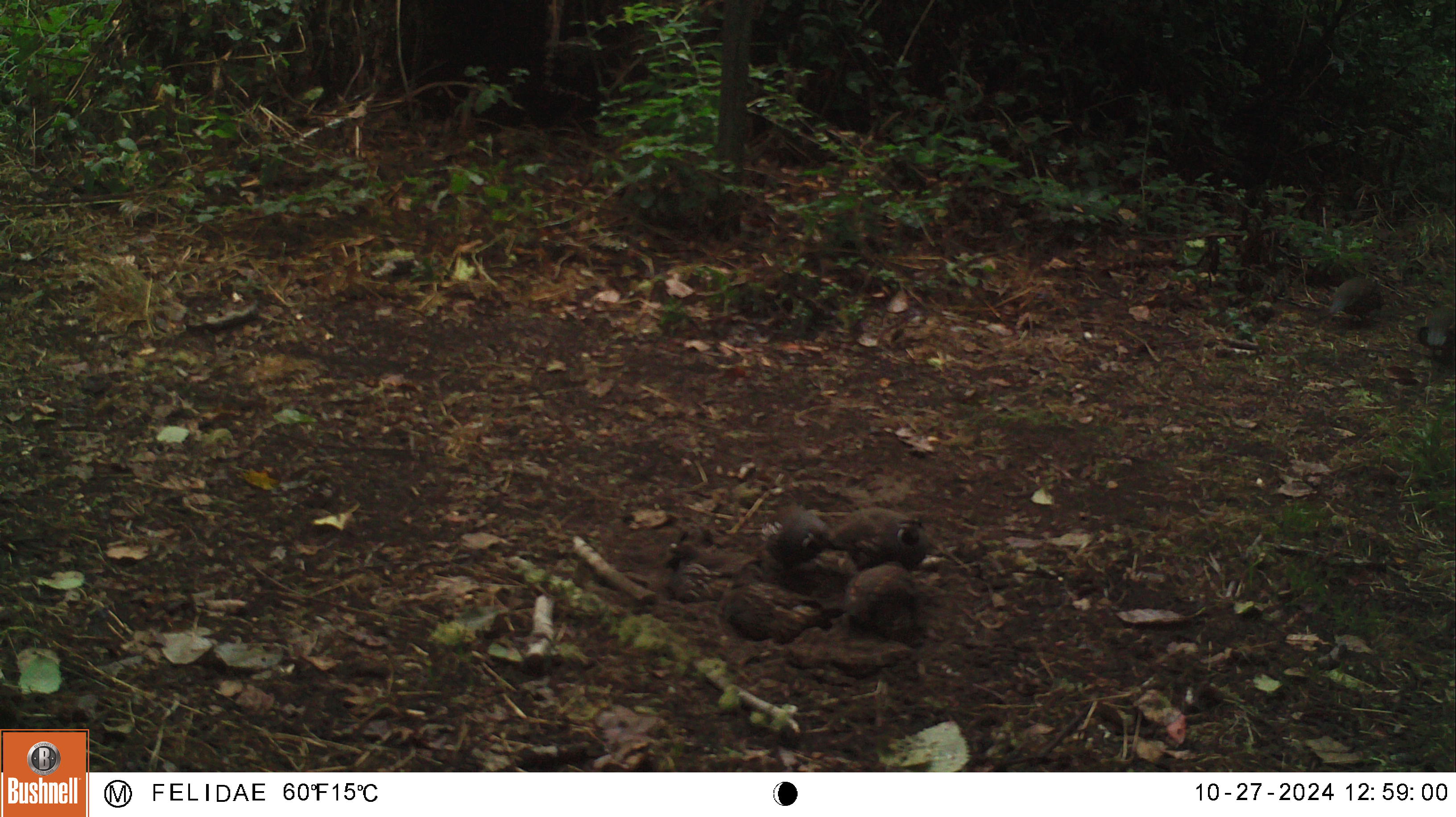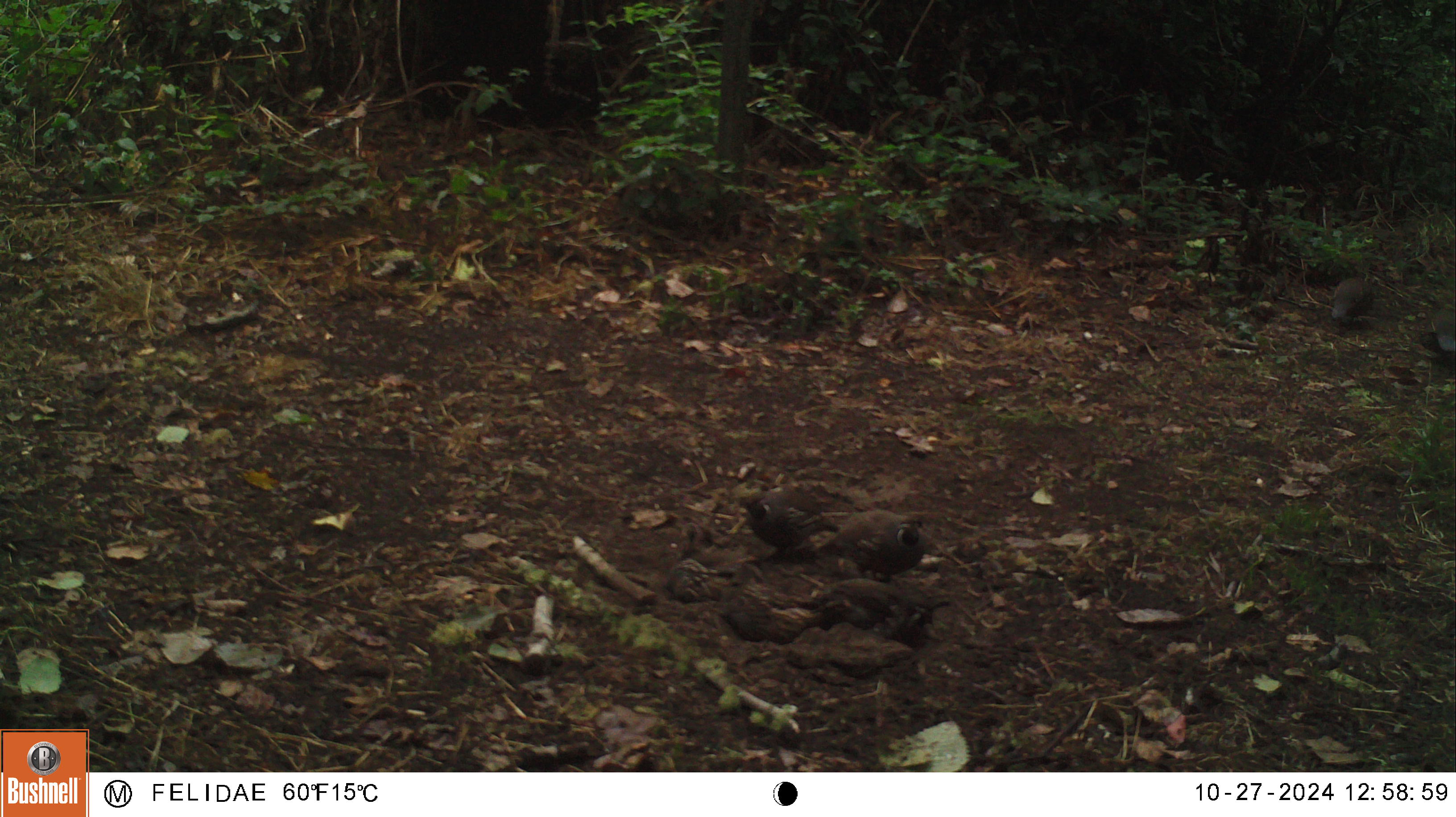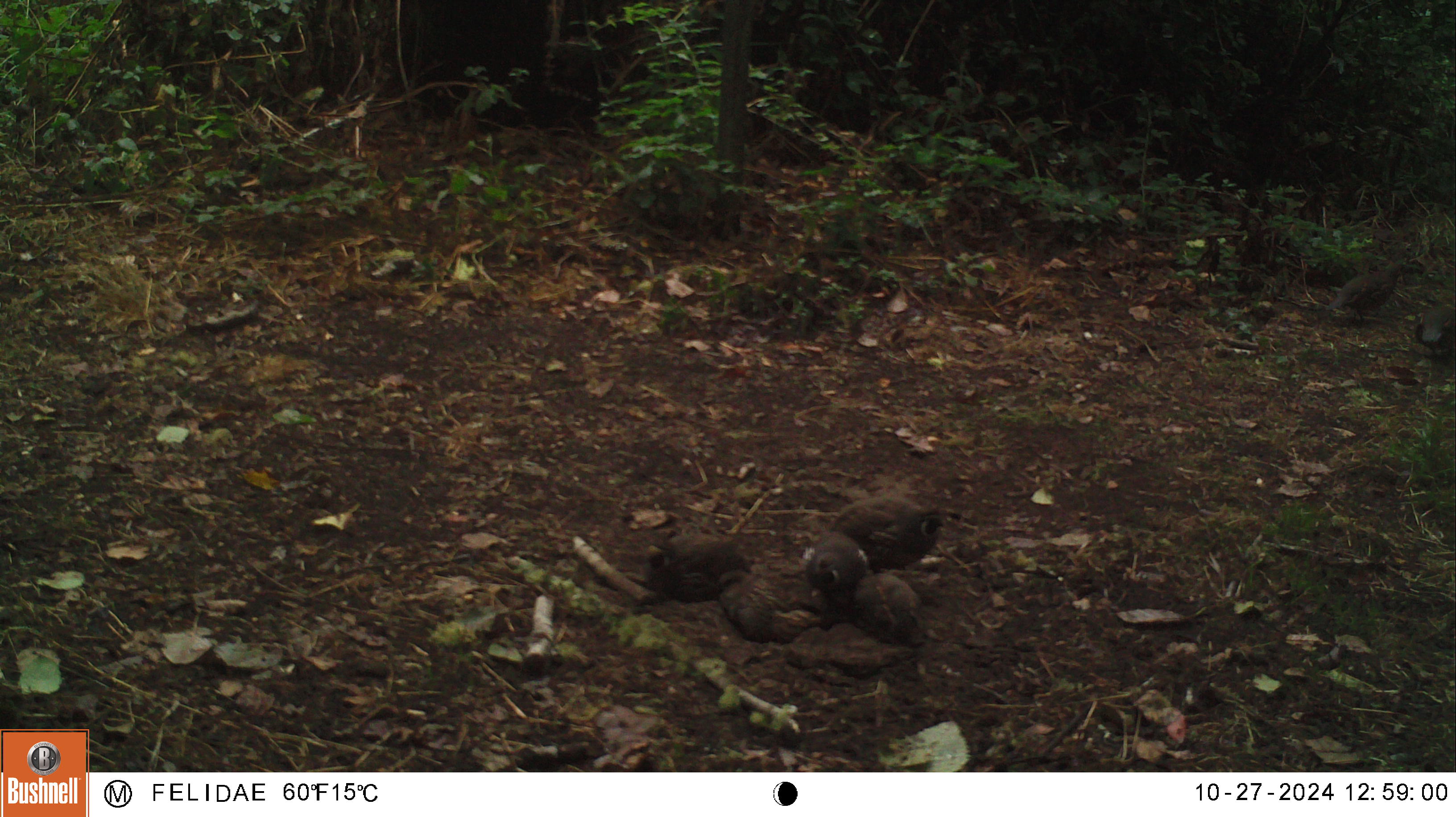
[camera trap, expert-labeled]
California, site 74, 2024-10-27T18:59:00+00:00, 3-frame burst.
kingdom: Animalia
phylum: Chordata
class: Aves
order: Galliformes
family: Odontophoridae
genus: Callipepla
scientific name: Callipepla californica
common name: california quail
California quail (Callipepla californica).